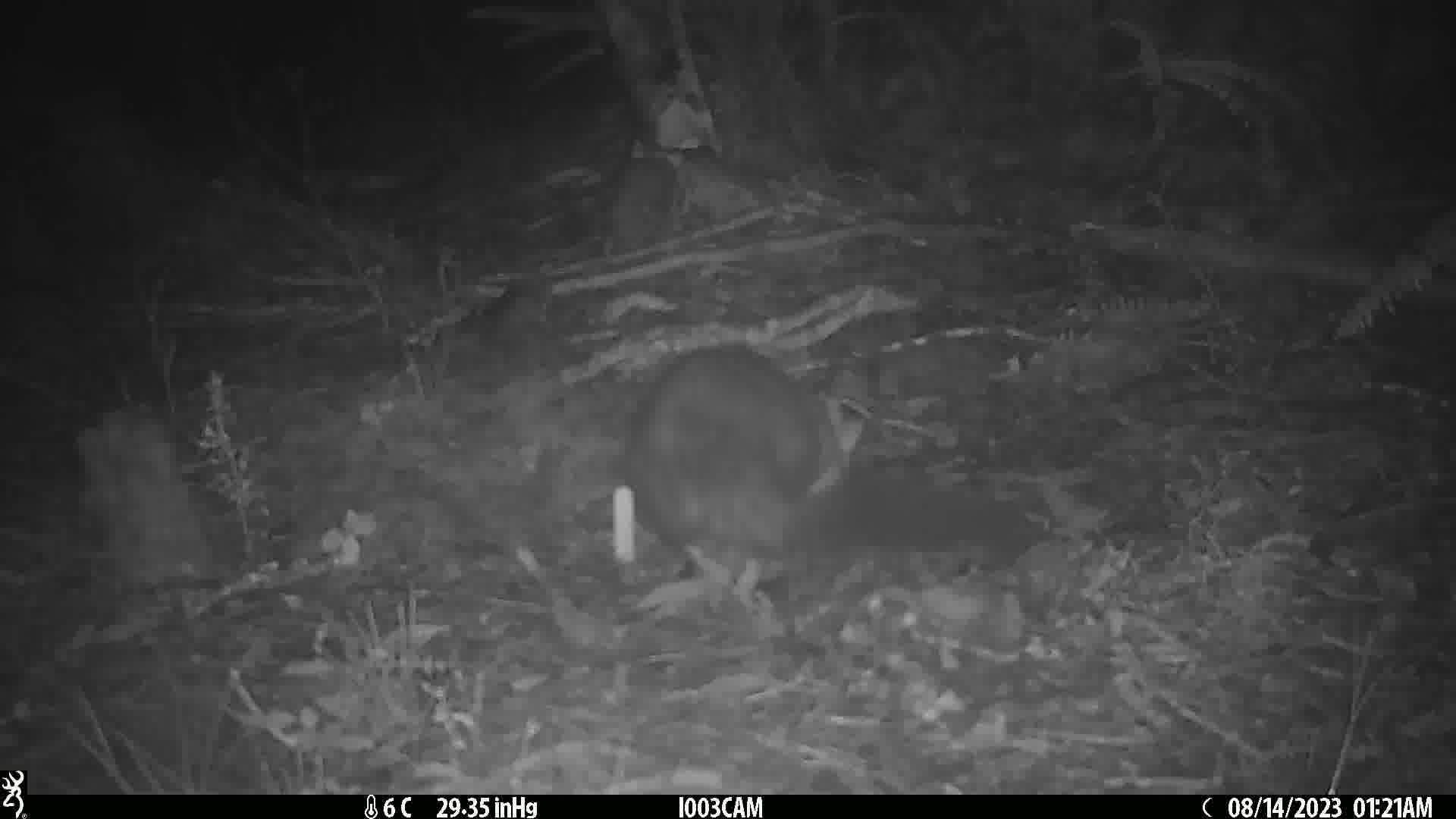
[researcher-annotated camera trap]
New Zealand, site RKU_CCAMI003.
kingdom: Animalia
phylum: Chordata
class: Mammalia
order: Diprotodontia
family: Phalangeridae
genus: Trichosurus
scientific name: Trichosurus vulpecula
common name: common brushtail possum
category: possum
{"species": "possum (common brushtail possum) (Trichosurus vulpecula)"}